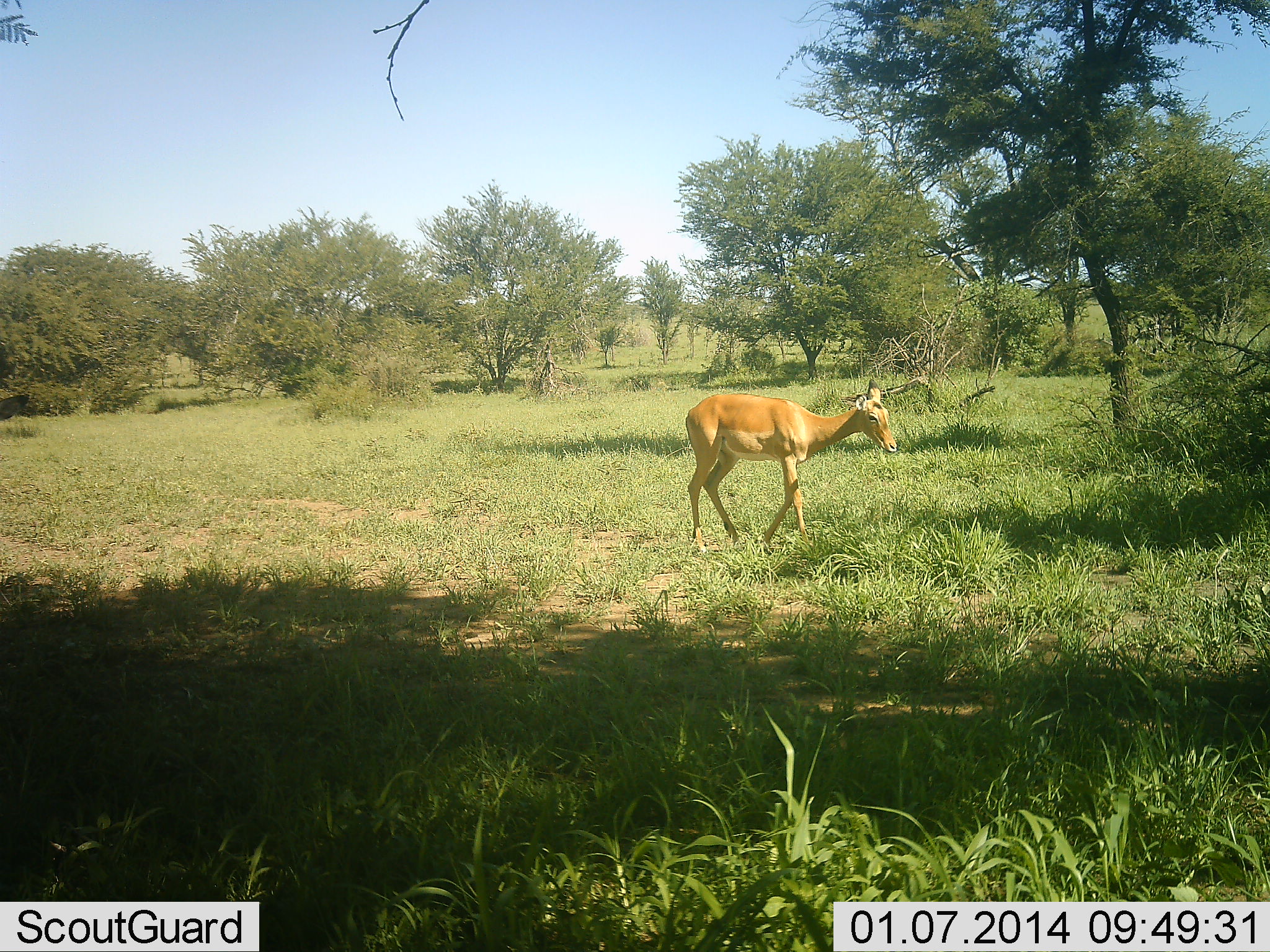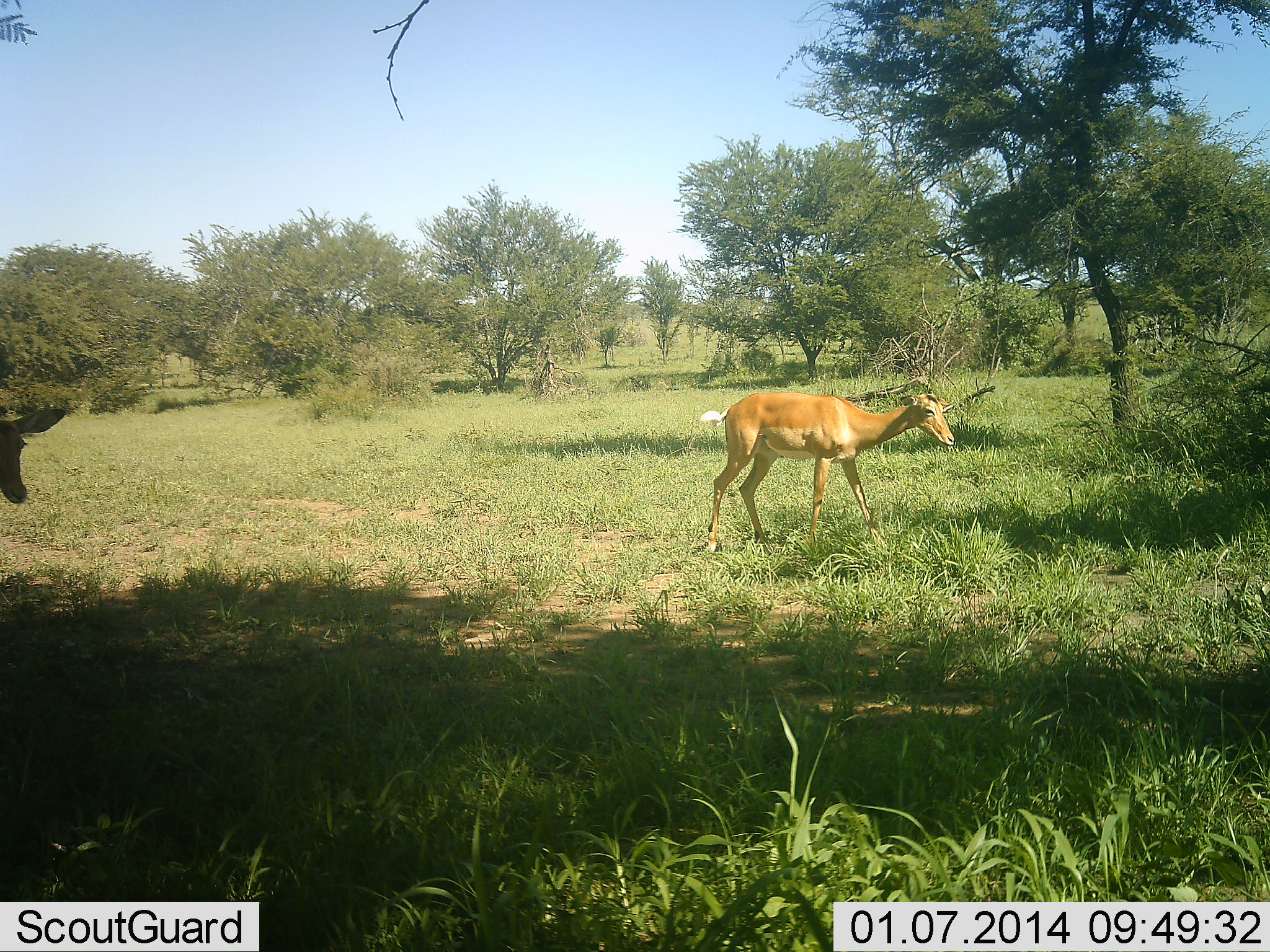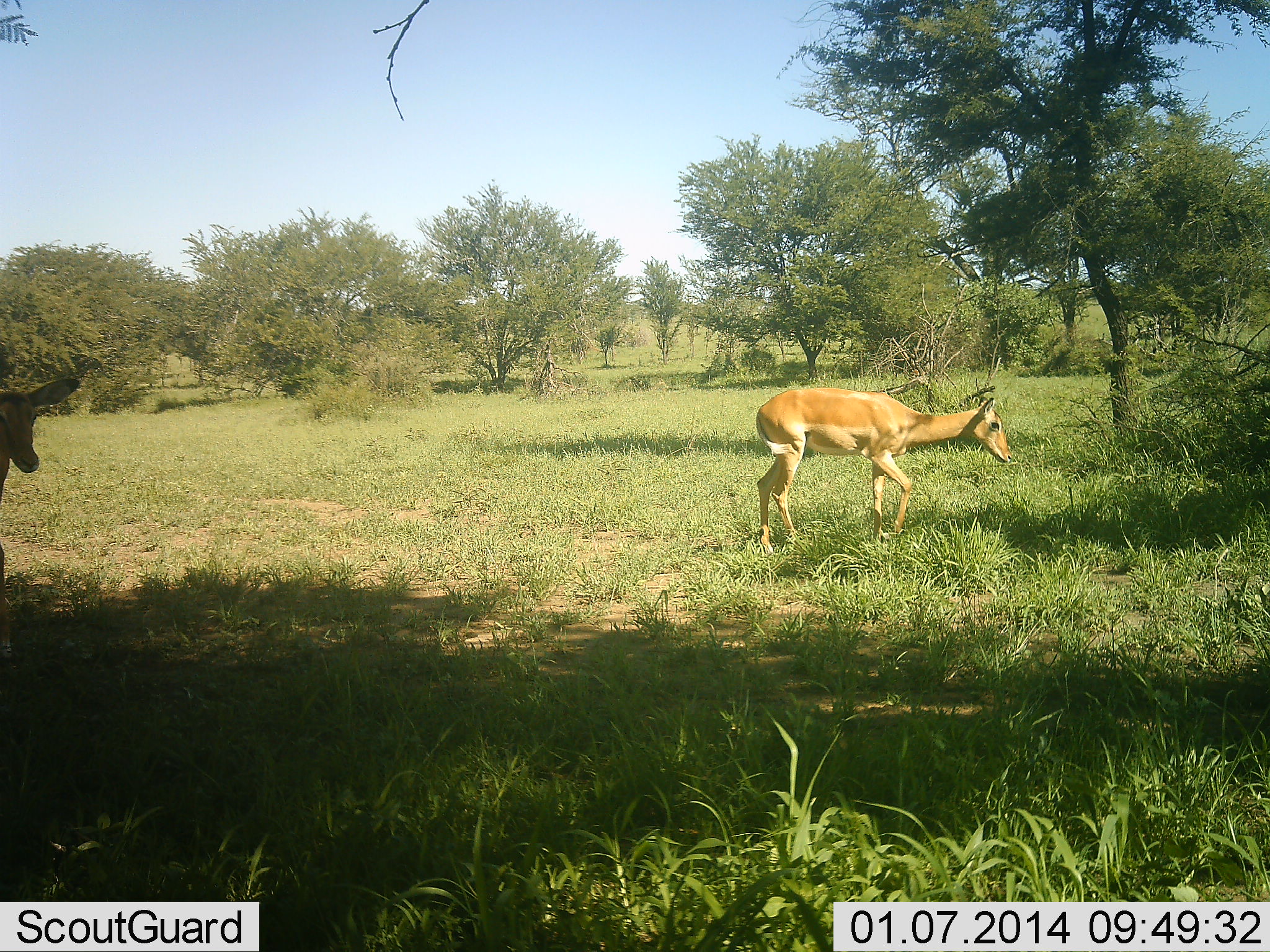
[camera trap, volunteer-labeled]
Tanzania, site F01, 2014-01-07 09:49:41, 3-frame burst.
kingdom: Animalia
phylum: Chordata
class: Mammalia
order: Artiodactyla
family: Bovidae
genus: Aepyceros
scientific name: Aepyceros melampus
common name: impala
Impala (Aepyceros melampus), count 2. Behavior (volunteer vote fractions): standing 30%, resting 0%, moving 80%, interacting 0%. Young present (vote fraction): 10%. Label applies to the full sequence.